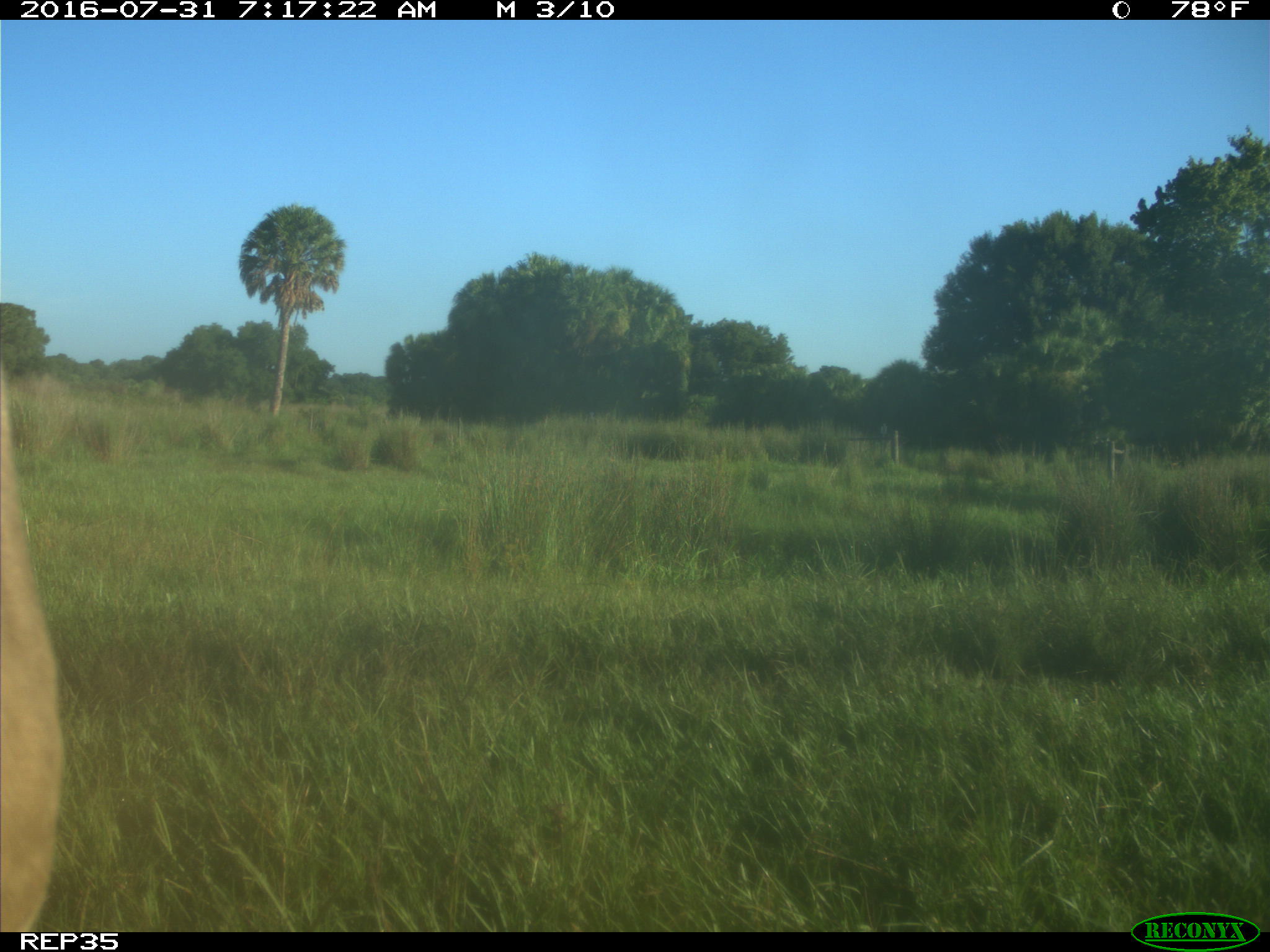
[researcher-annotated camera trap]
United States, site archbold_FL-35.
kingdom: Animalia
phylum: Chordata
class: Mammalia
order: Artiodactyla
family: Bovidae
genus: Bos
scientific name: Bos taurus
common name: domestic cow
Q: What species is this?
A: Bos taurus (domestic cow).